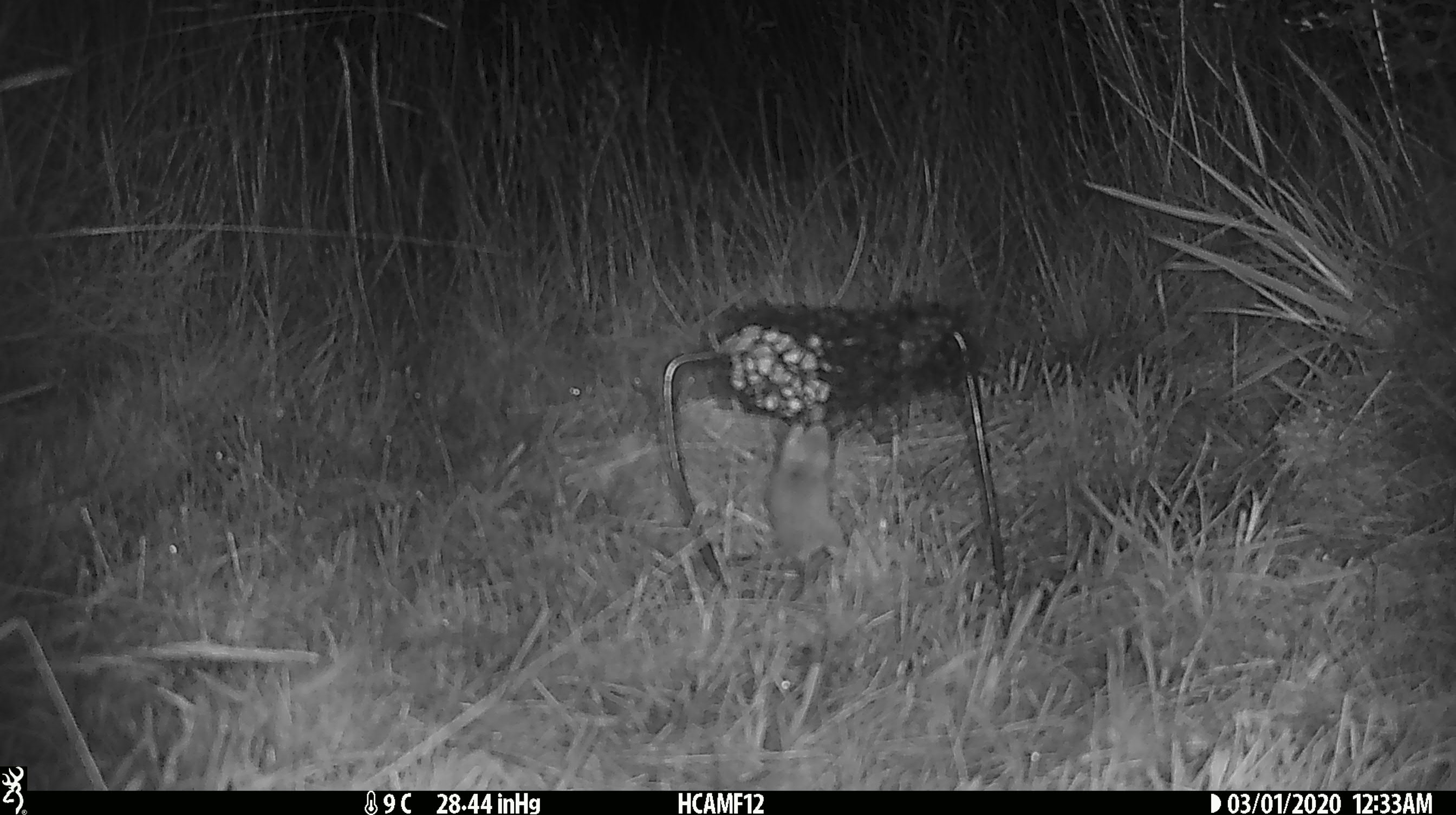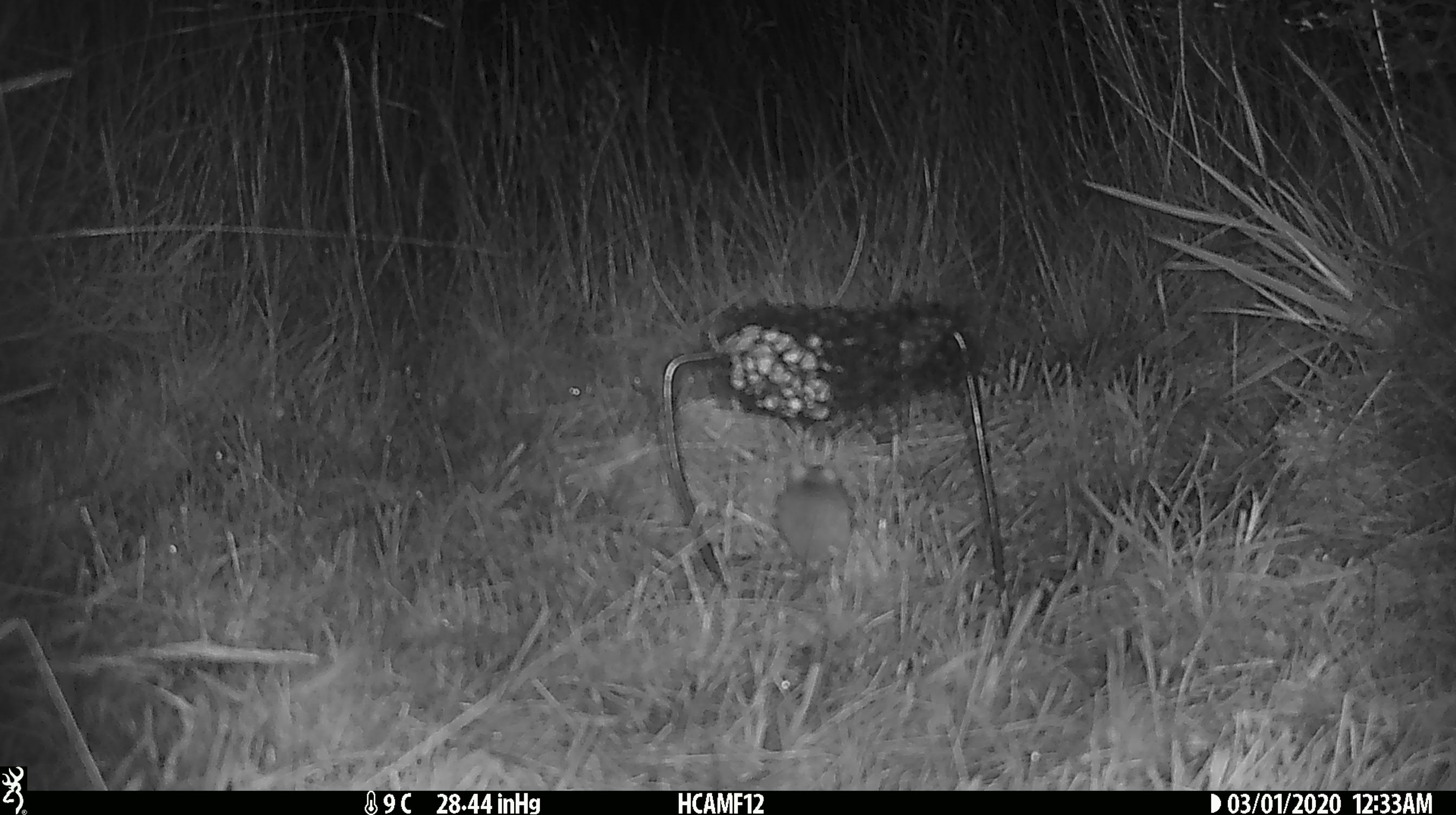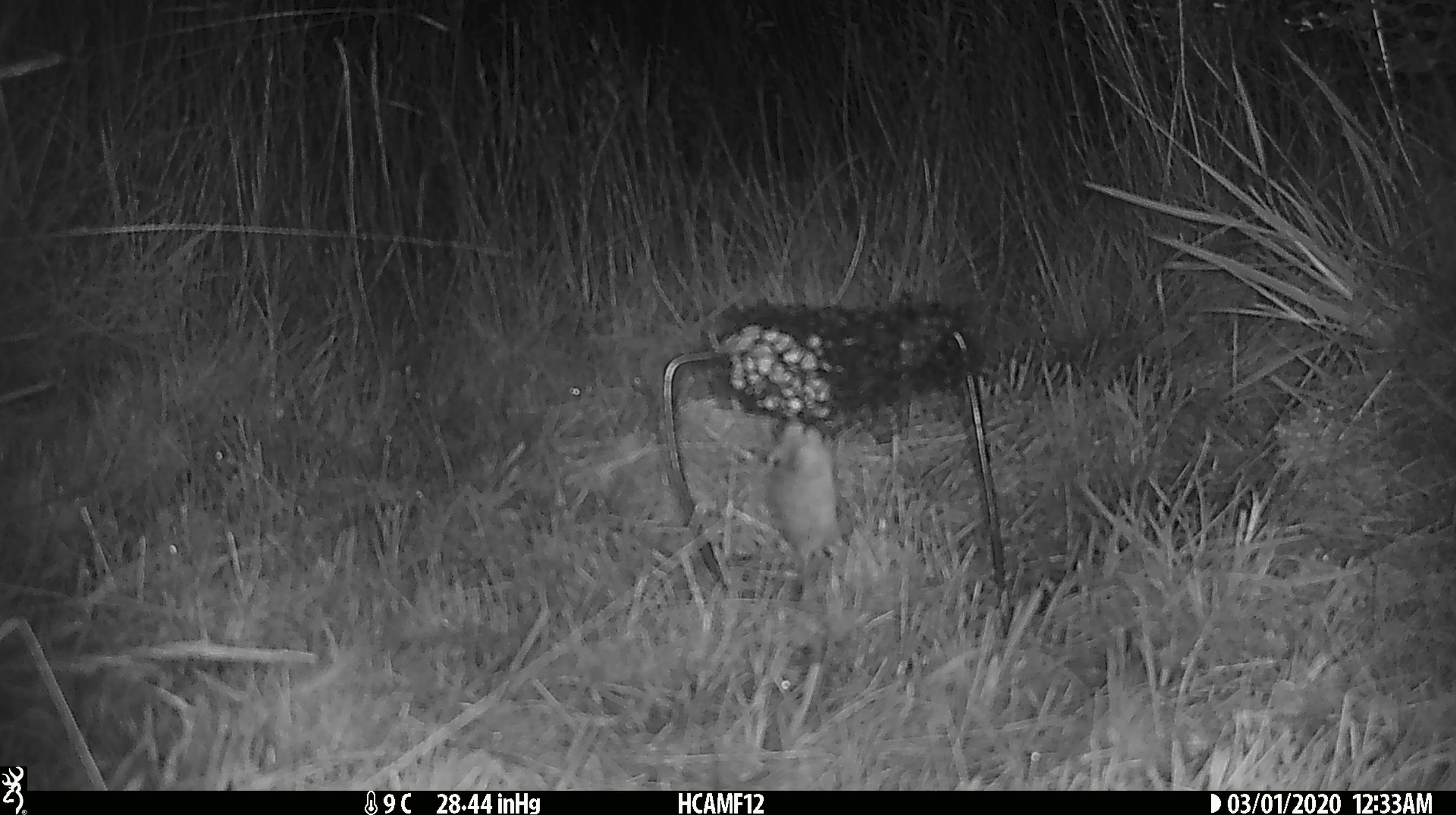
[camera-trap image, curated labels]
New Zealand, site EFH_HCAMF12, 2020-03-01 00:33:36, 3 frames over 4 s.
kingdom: Animalia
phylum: Chordata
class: Mammalia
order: Rodentia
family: Muridae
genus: Mus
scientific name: Mus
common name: mouse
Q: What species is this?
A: Mouse (Mus).